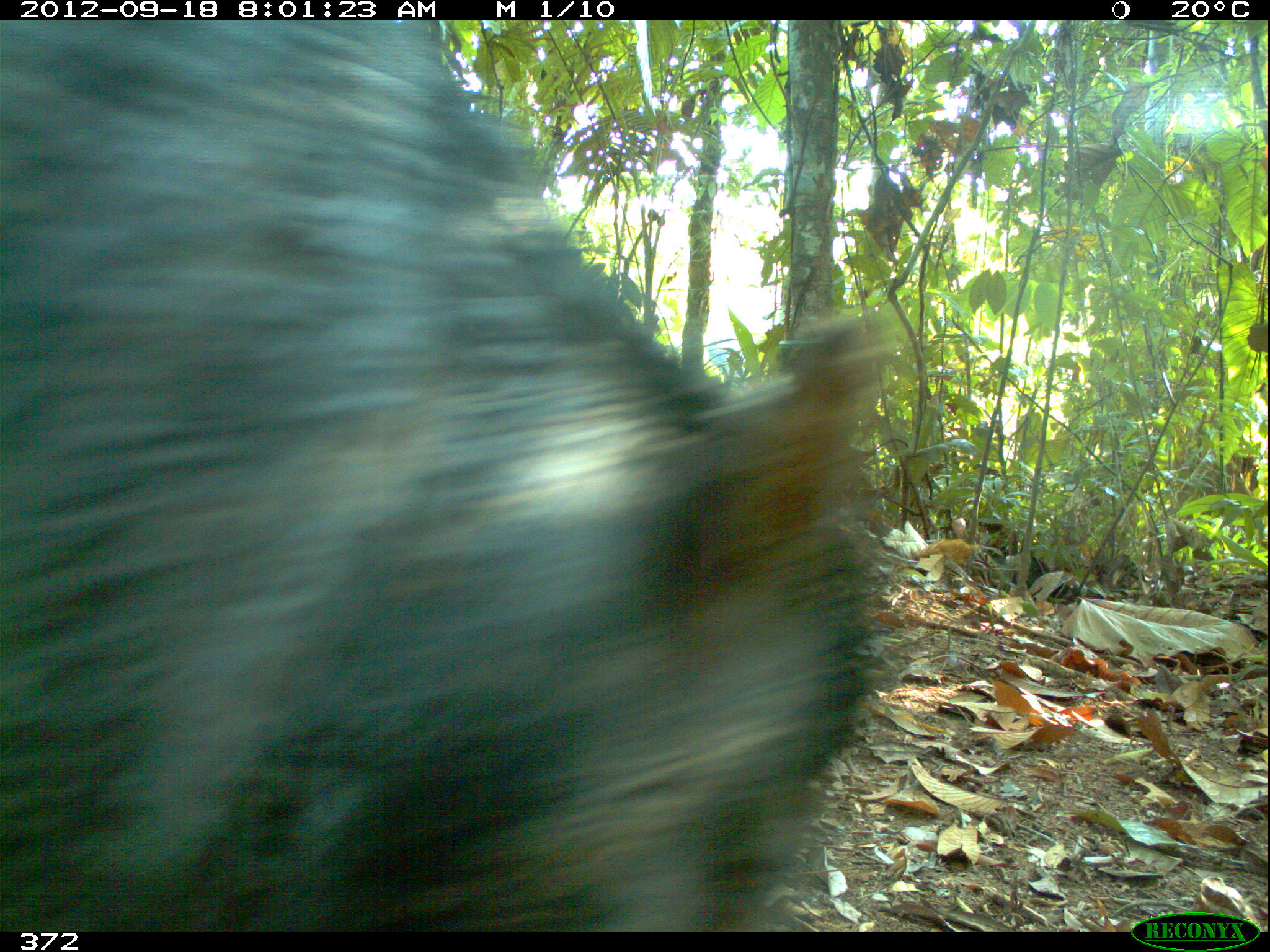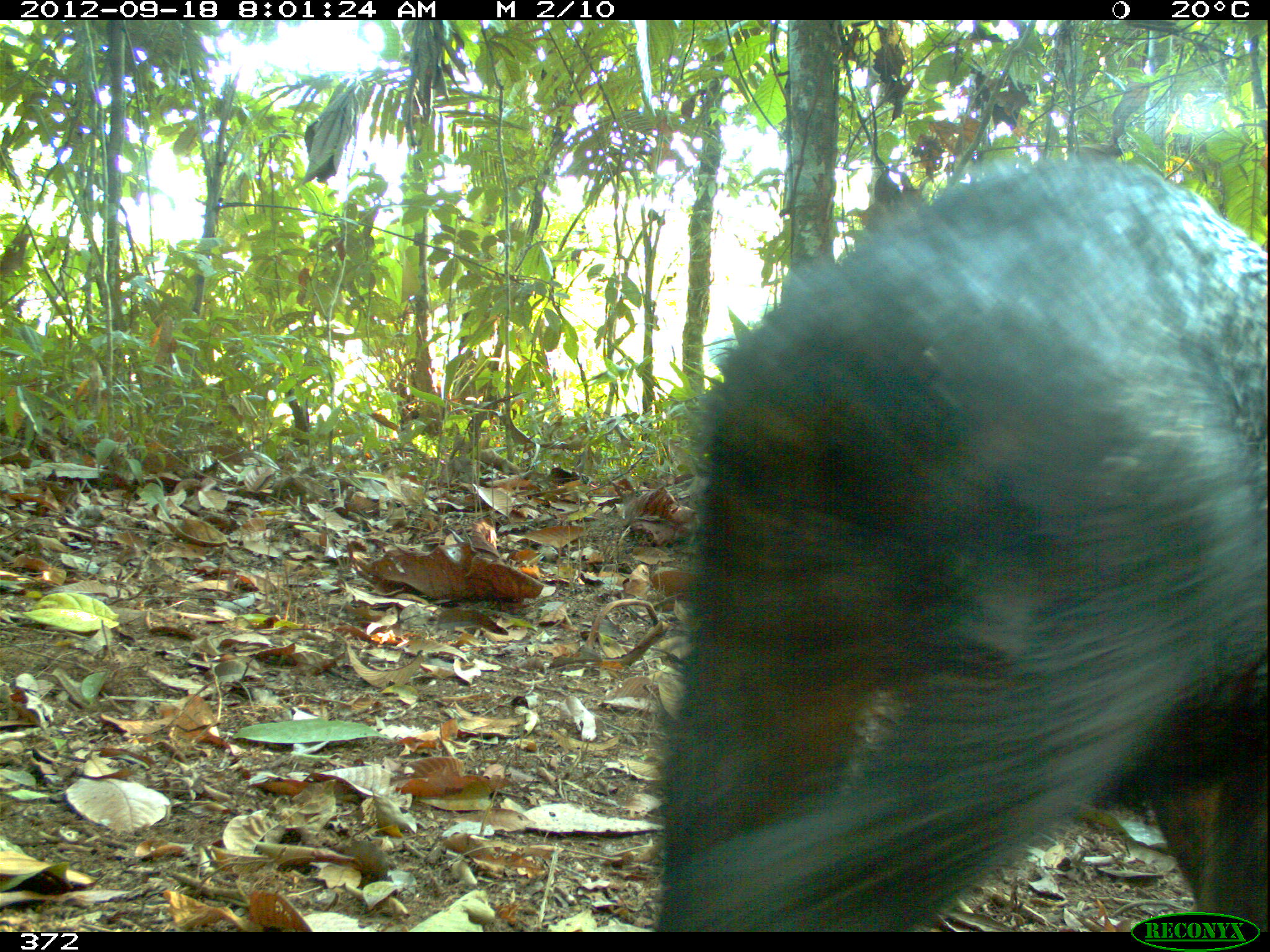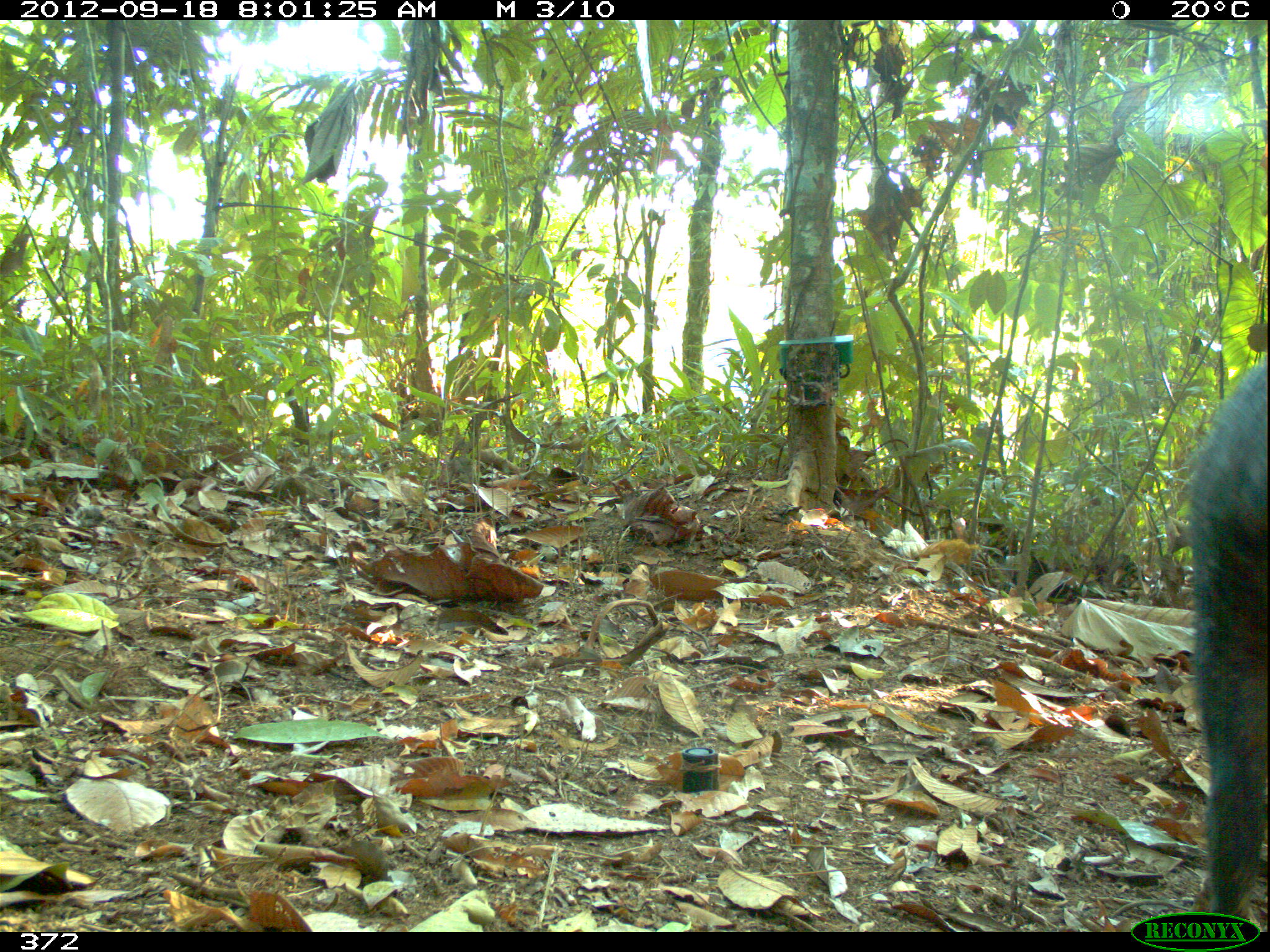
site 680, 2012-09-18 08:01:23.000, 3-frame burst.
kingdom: Animalia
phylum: Chordata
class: Mammalia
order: Artiodactyla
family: Tayassuidae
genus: Tayassu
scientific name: Tayassu pecari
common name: white-lipped peccary